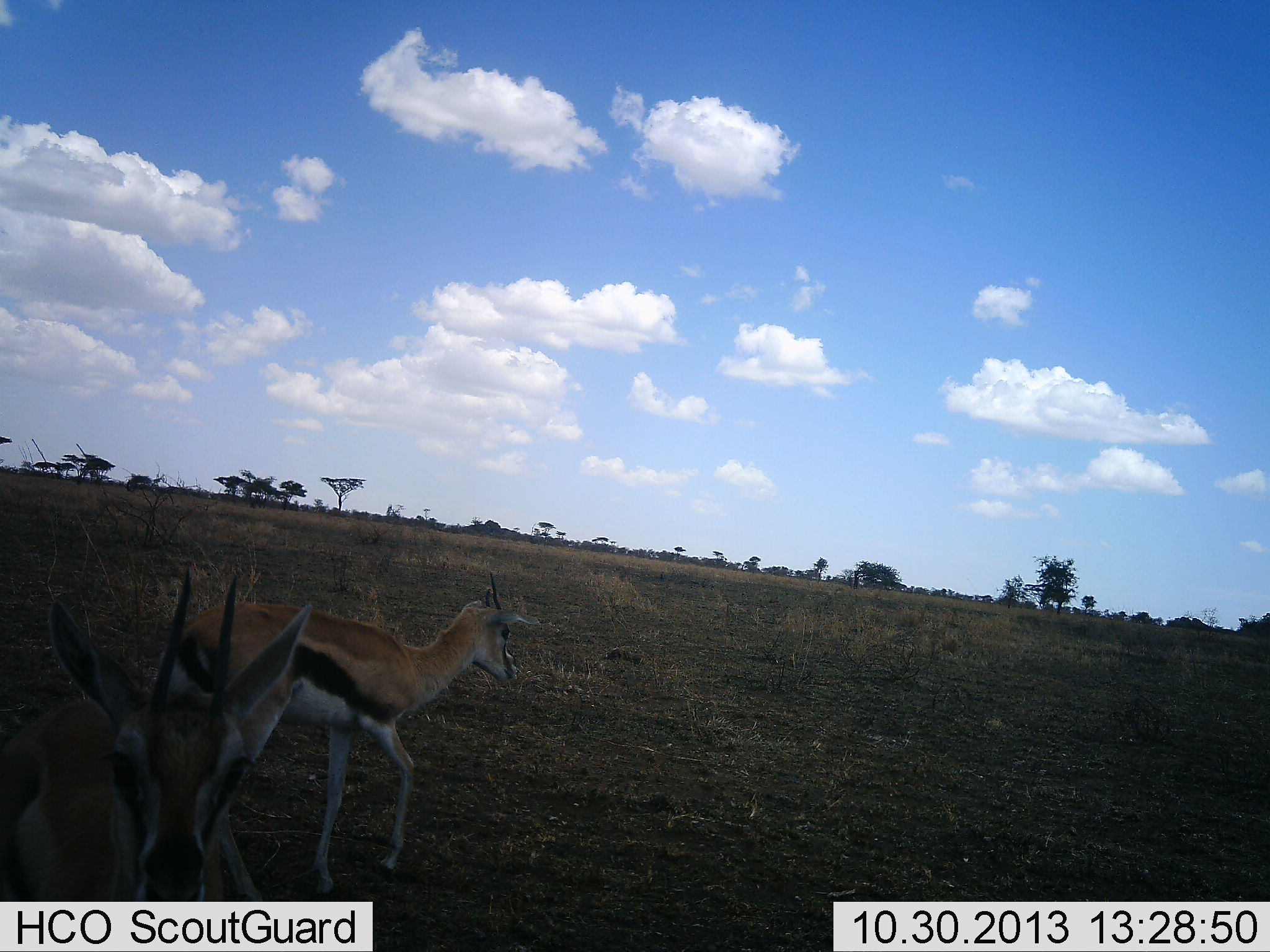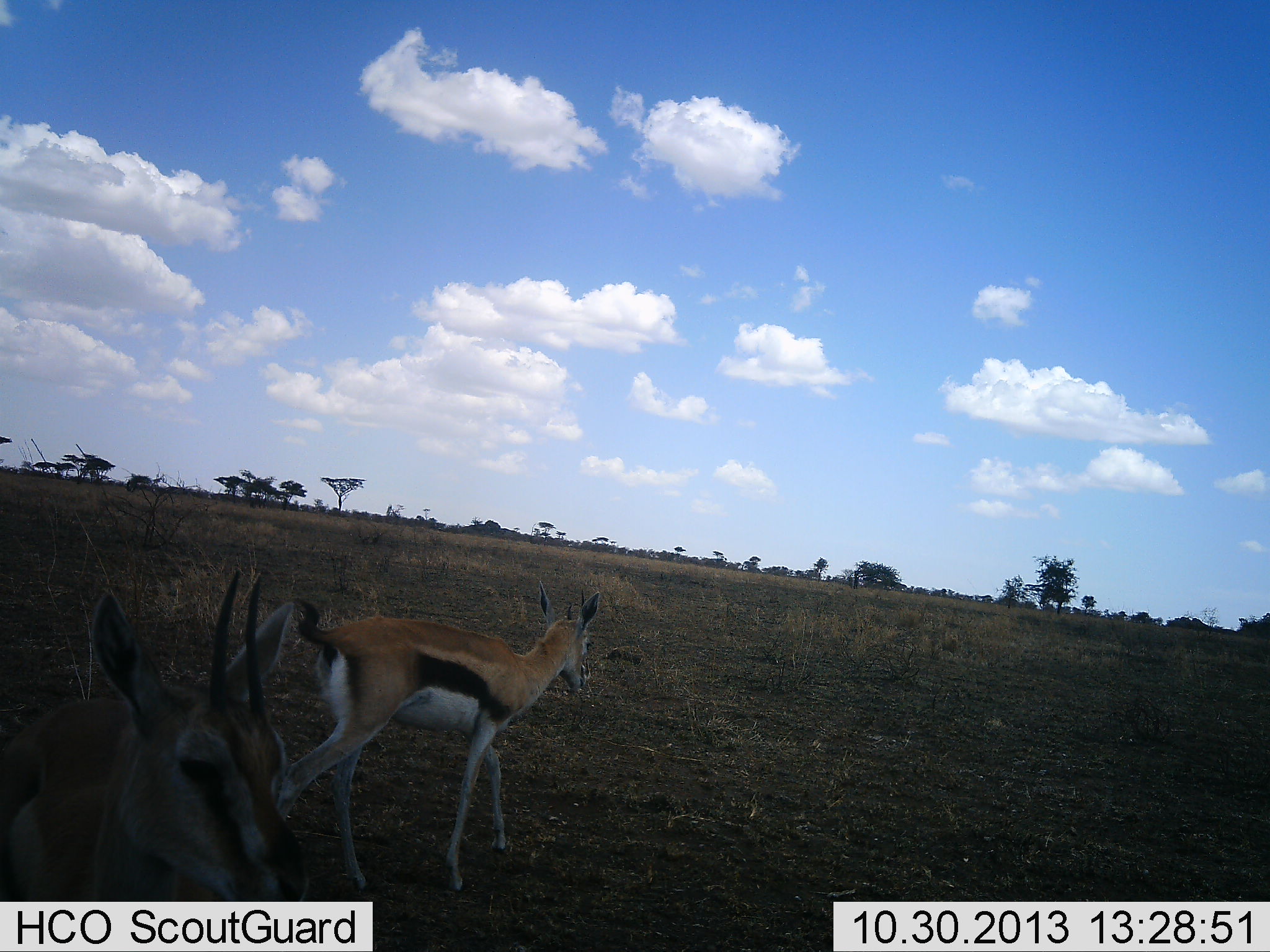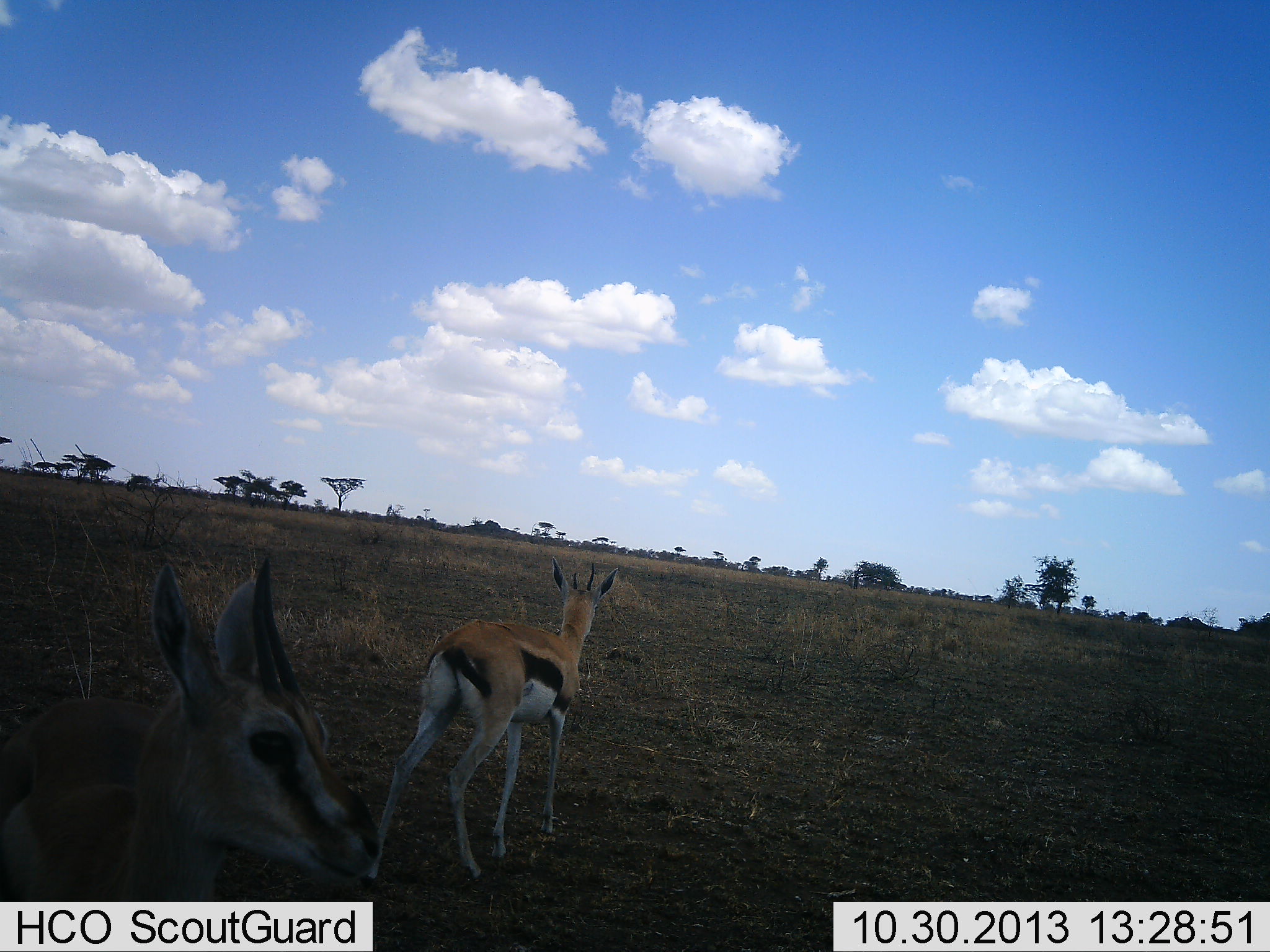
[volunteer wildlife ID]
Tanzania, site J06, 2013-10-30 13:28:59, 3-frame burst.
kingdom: Animalia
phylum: Chordata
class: Mammalia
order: Artiodactyla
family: Bovidae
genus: Eudorcas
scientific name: Eudorcas thomsonii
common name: thomson's gazelle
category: gazellethomsons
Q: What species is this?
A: Gazellethomsons (thomson's gazelle) (Eudorcas thomsonii).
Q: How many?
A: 2.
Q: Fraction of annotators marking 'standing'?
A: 44%.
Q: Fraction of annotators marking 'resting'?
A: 0%.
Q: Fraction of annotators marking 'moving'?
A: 88%.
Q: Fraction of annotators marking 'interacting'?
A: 0%.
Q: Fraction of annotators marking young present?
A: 6%.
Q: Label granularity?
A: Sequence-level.